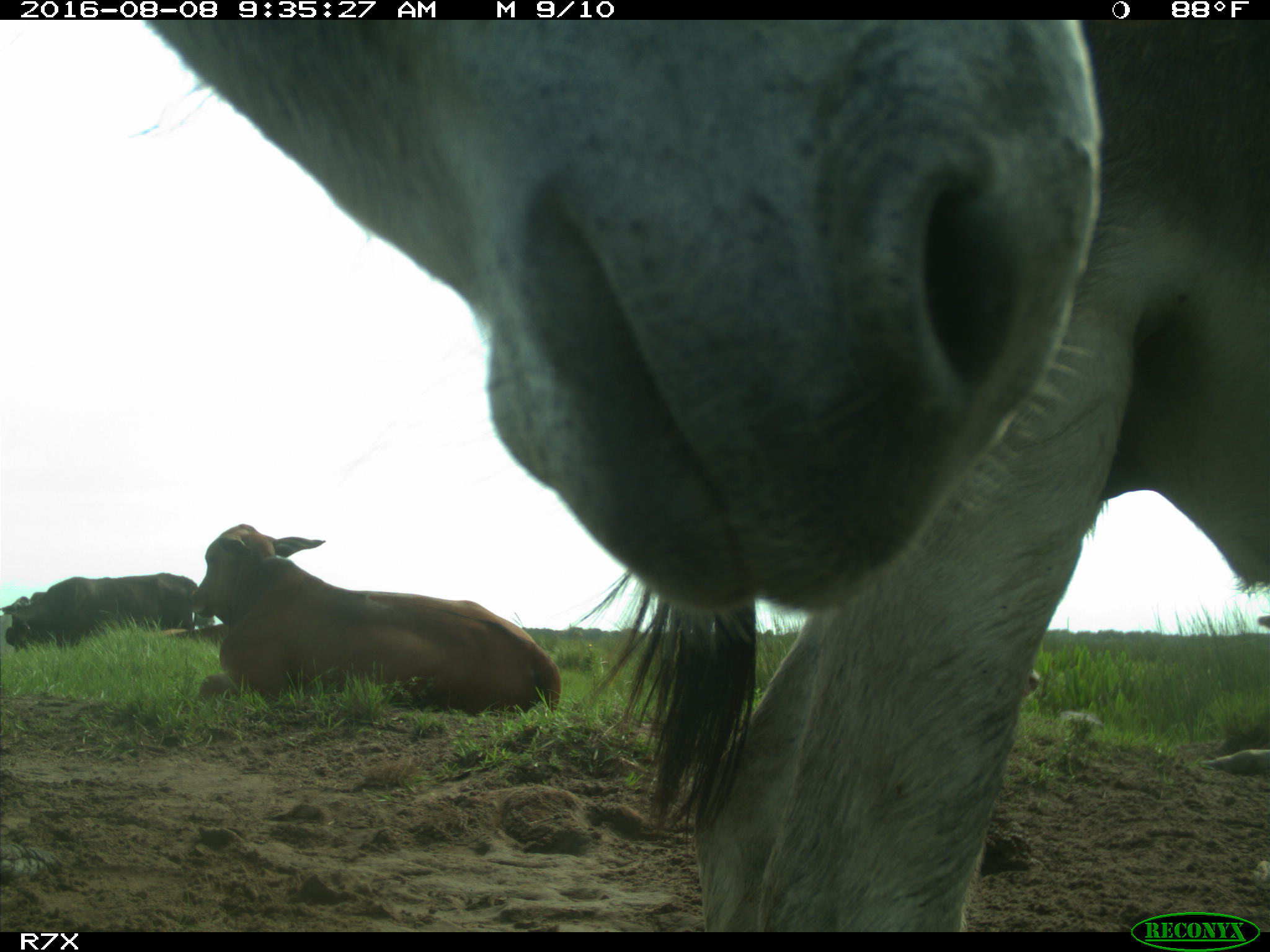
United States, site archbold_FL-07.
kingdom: Animalia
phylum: Chordata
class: Mammalia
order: Artiodactyla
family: Bovidae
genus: Bos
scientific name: Bos taurus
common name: domestic cow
Bos taurus (domestic cow).